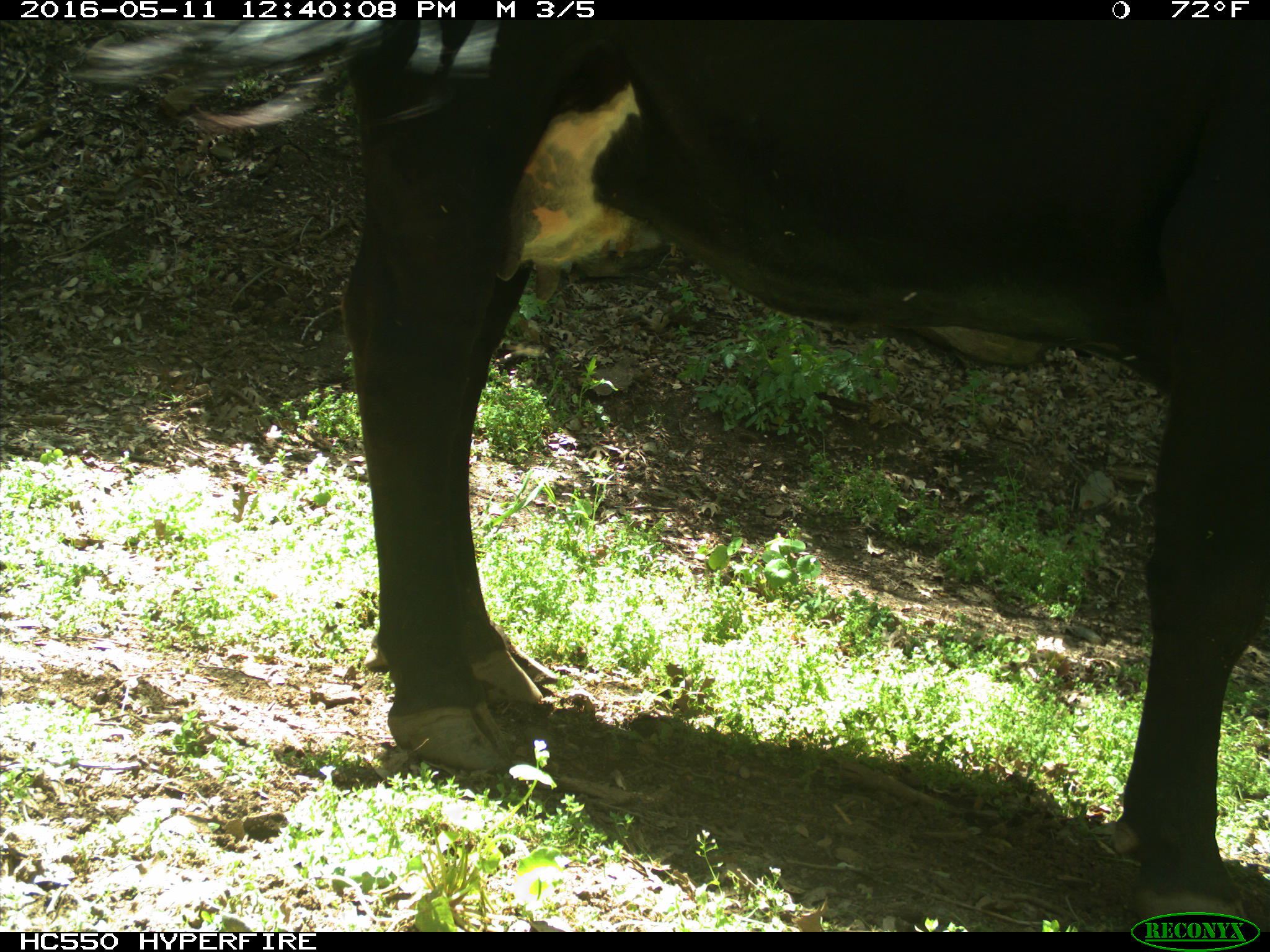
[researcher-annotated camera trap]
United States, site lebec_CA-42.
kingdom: Animalia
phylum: Chordata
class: Mammalia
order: Artiodactyla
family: Bovidae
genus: Bos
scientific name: Bos taurus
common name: domestic cow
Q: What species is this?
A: Bos taurus (domestic cow).